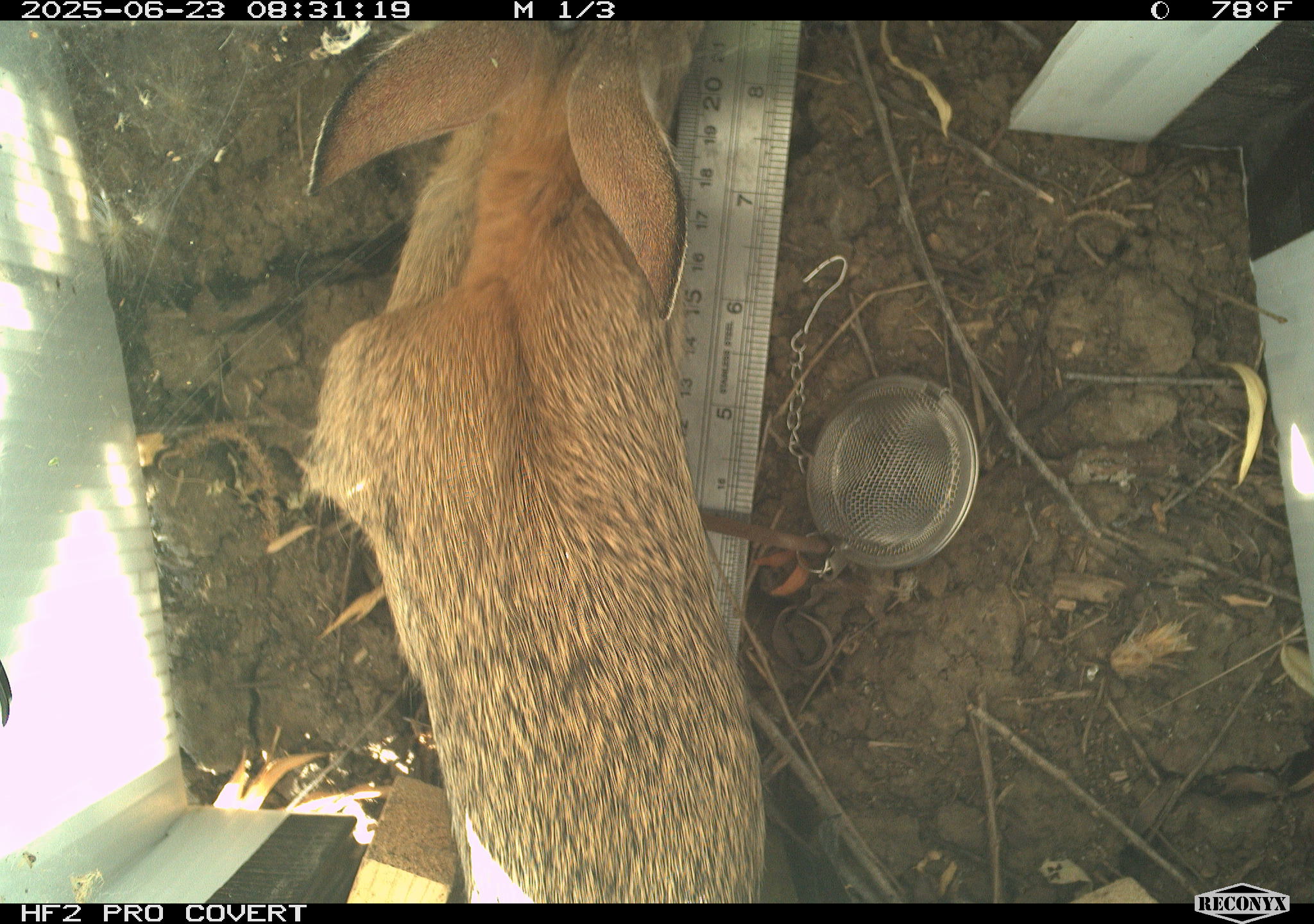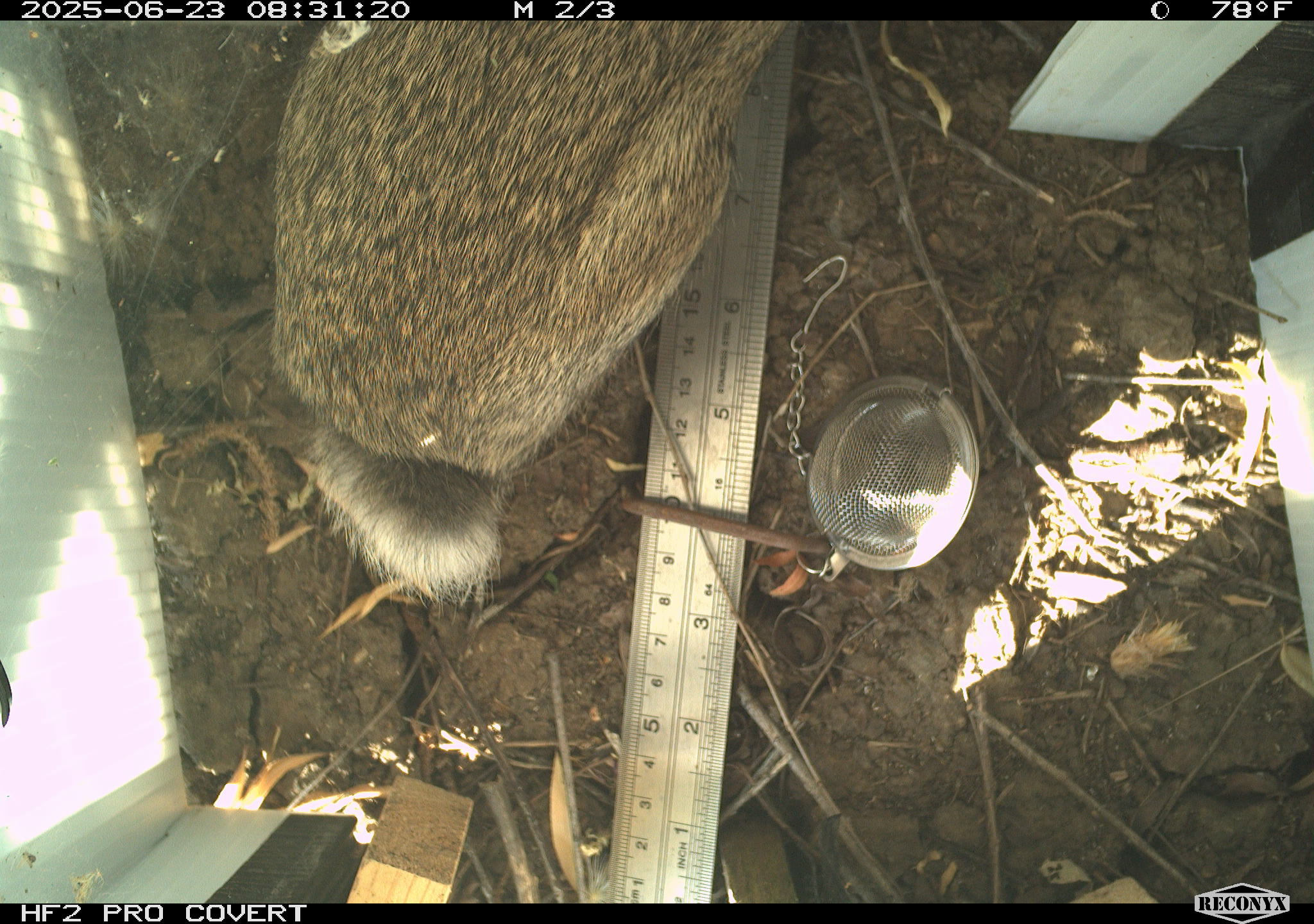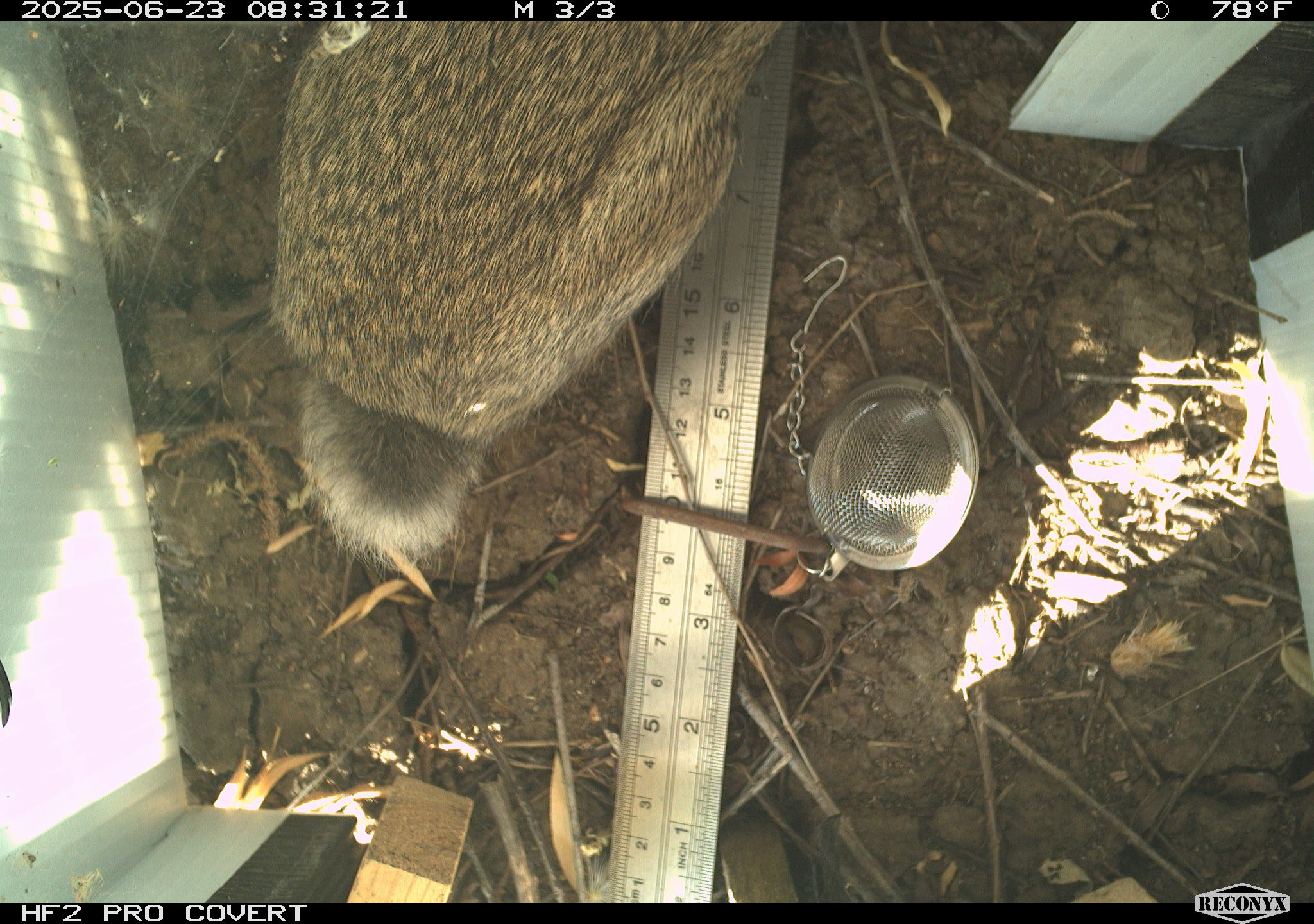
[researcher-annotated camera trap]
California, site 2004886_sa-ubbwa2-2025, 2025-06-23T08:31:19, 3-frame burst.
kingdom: Animalia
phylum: Chordata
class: Mammalia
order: Lagomorpha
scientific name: Lagomorpha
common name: hares, rabbits, and pikas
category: lagomorpha order